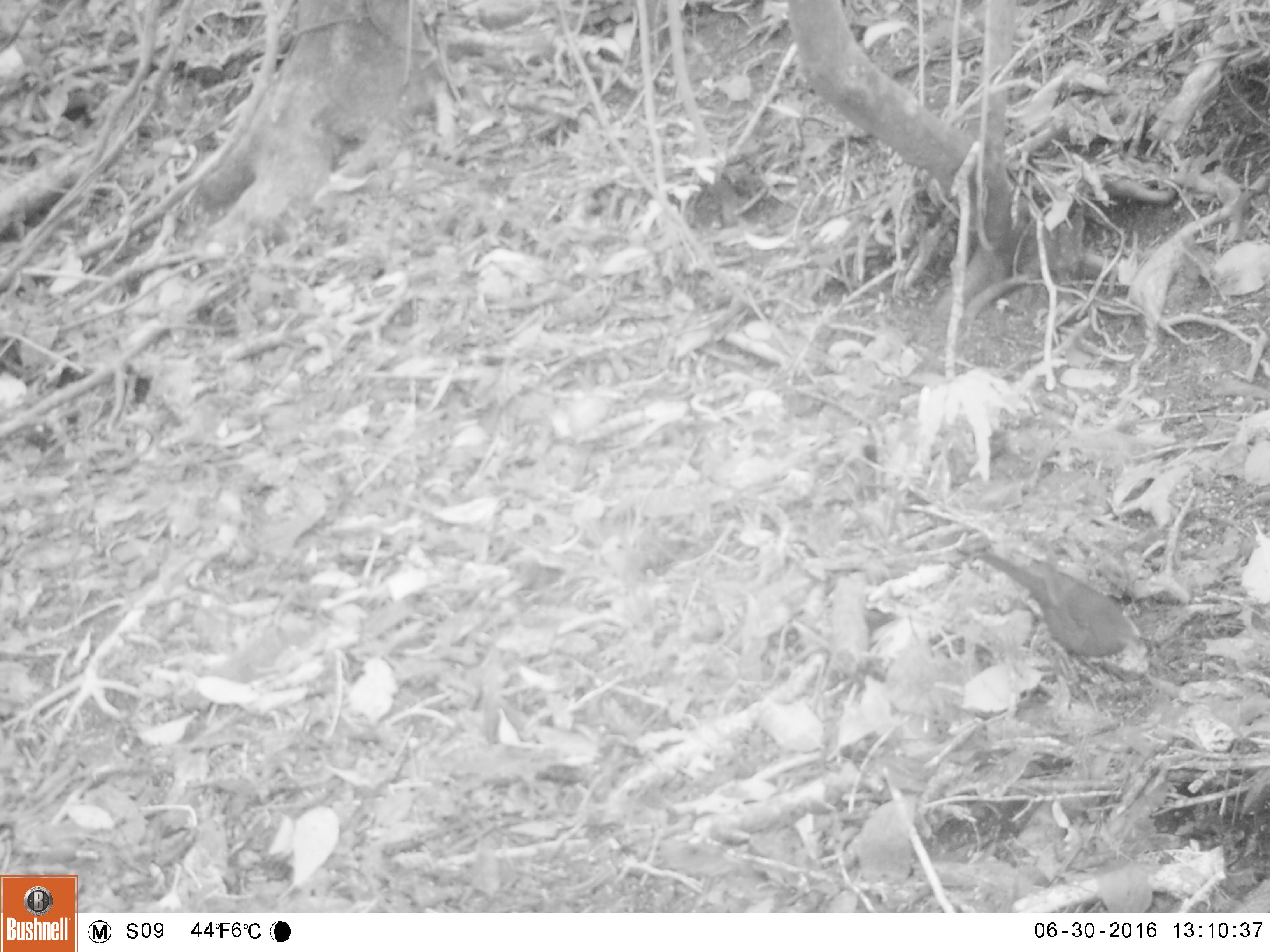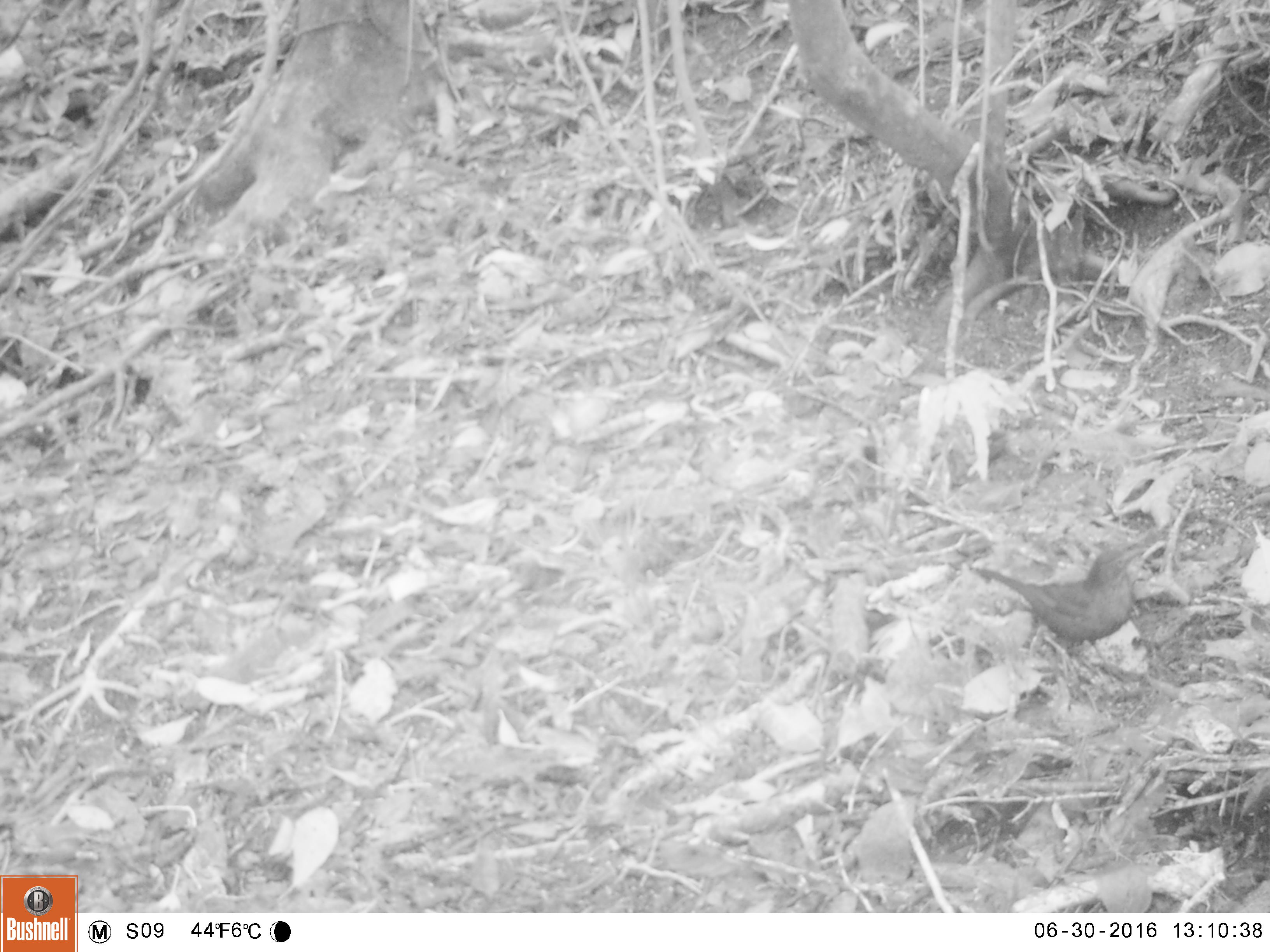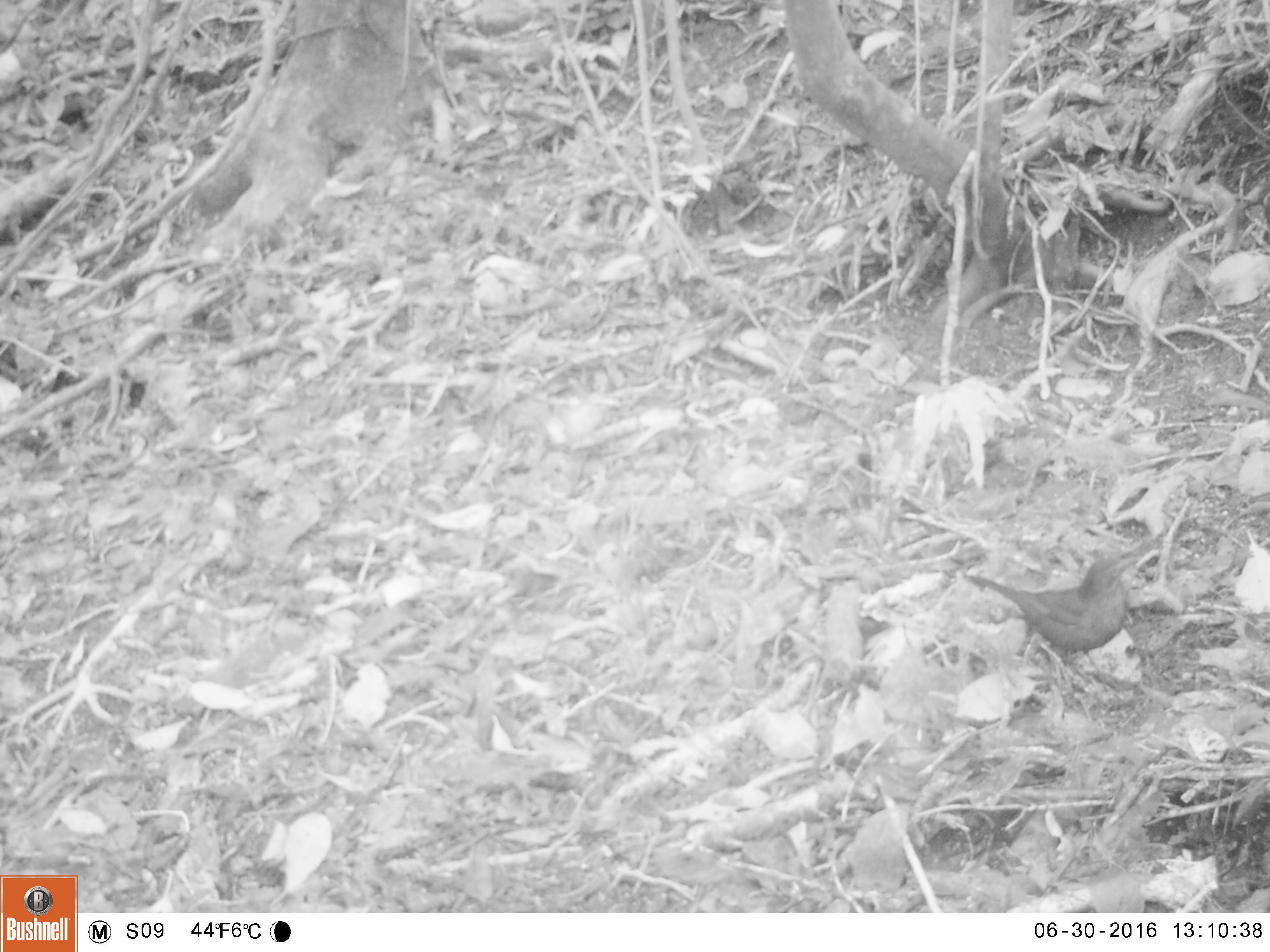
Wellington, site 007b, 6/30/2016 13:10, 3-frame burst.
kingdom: Animalia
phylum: Chordata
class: Aves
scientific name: Aves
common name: bird